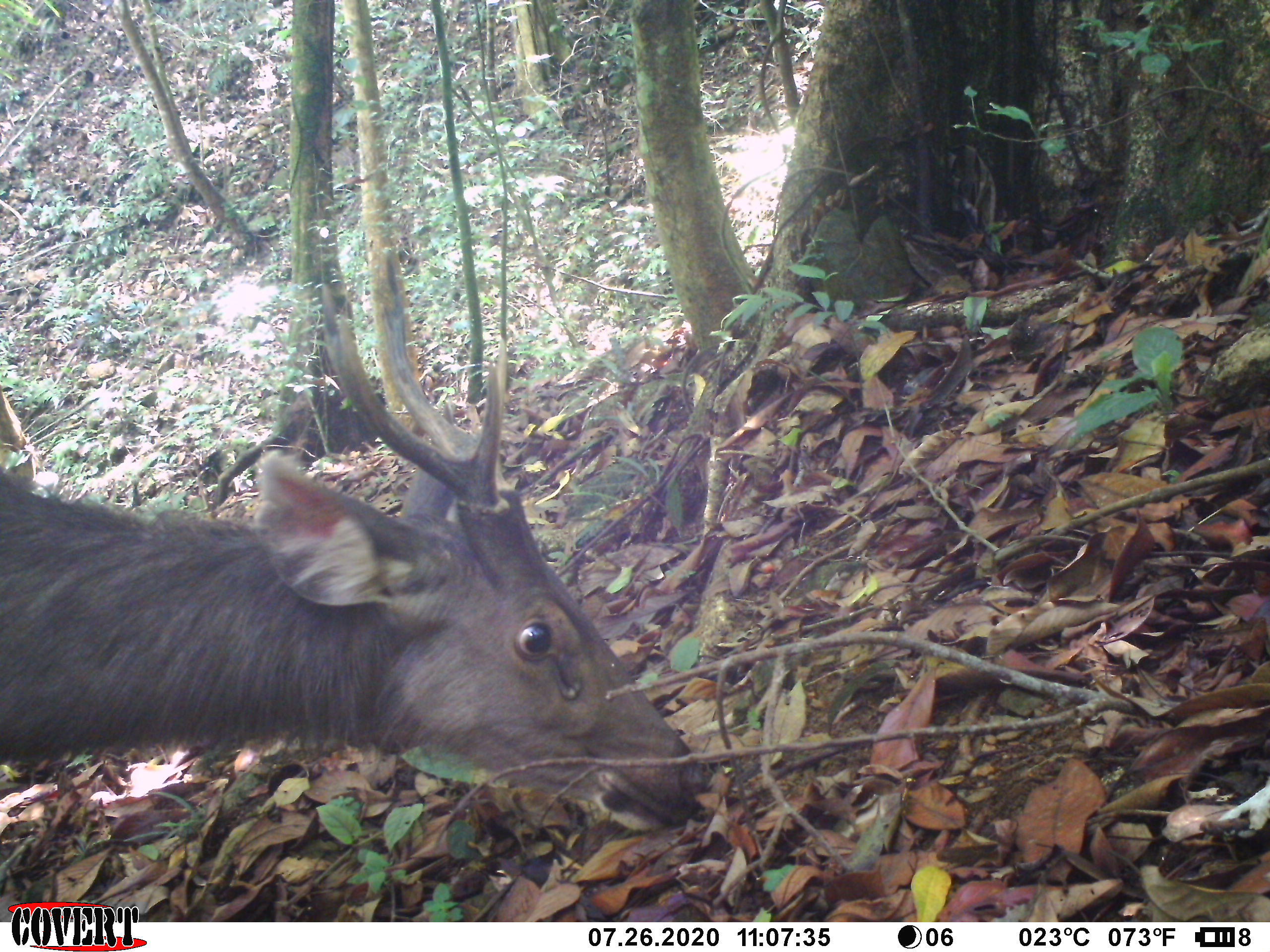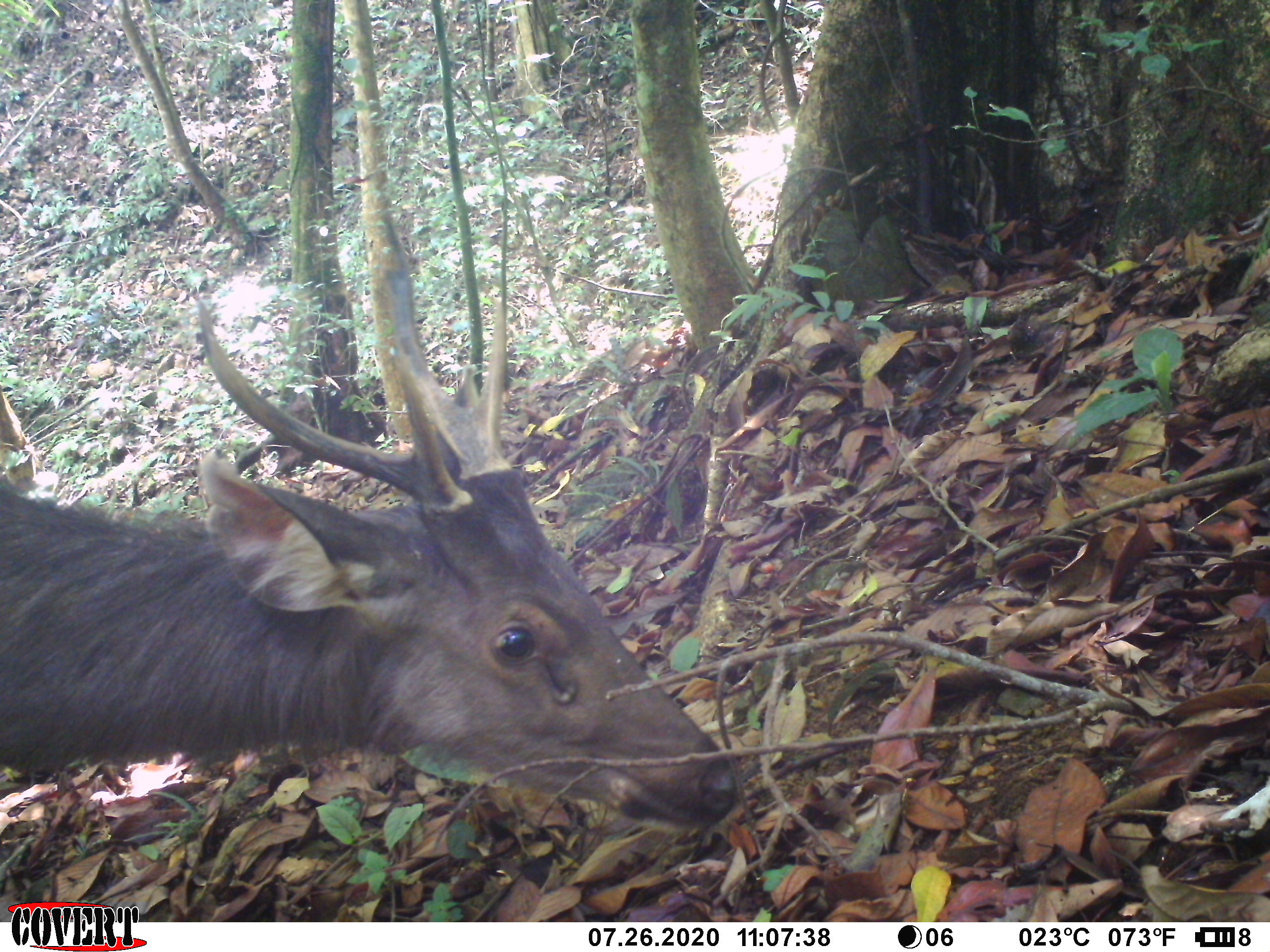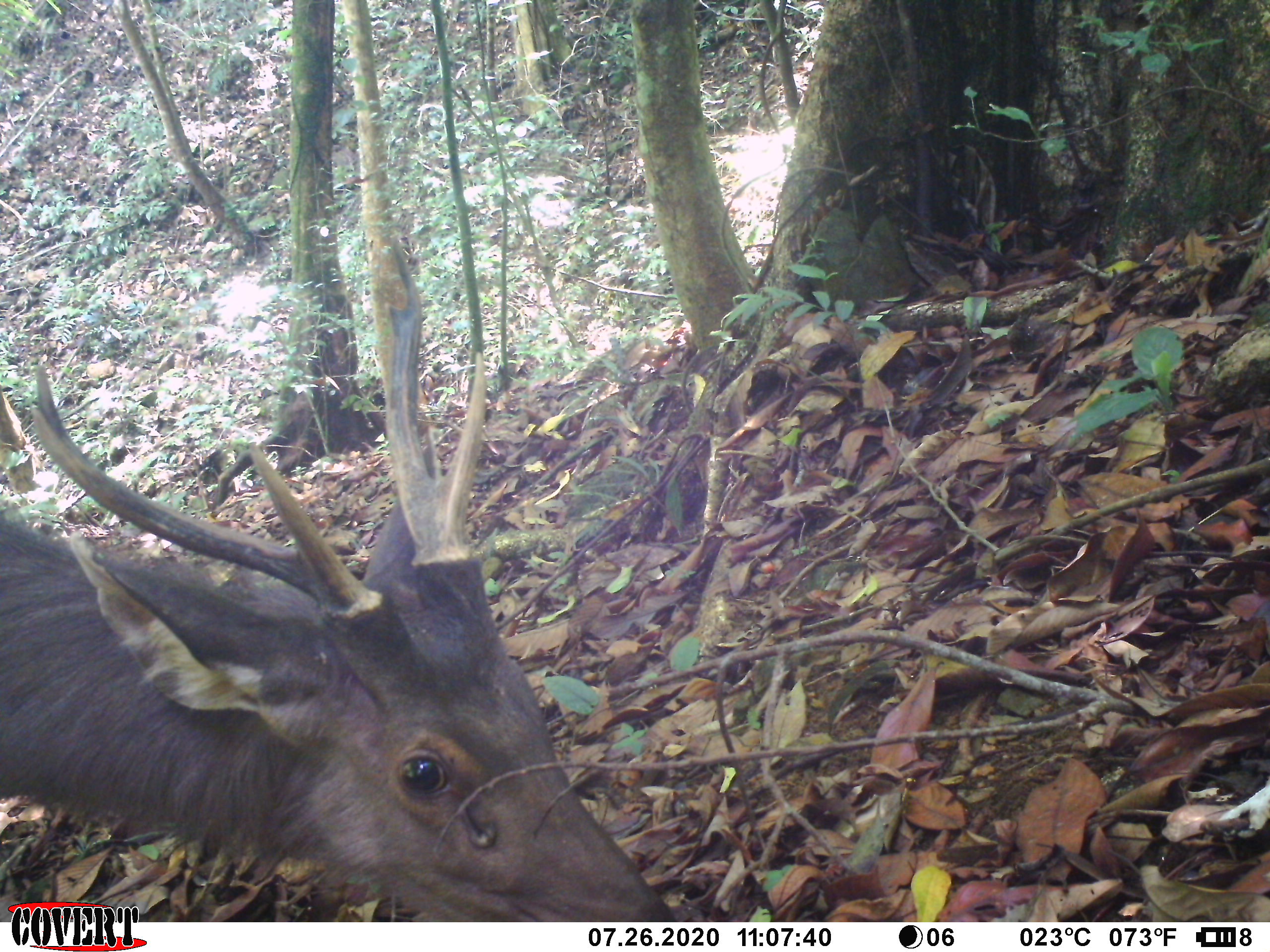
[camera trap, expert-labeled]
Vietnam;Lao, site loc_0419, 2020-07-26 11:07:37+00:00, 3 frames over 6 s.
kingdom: Animalia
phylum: Chordata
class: Mammalia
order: Artiodactyla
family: Cervidae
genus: Rusa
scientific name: Rusa unicolor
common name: sambar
Sambar (Rusa unicolor). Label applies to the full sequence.